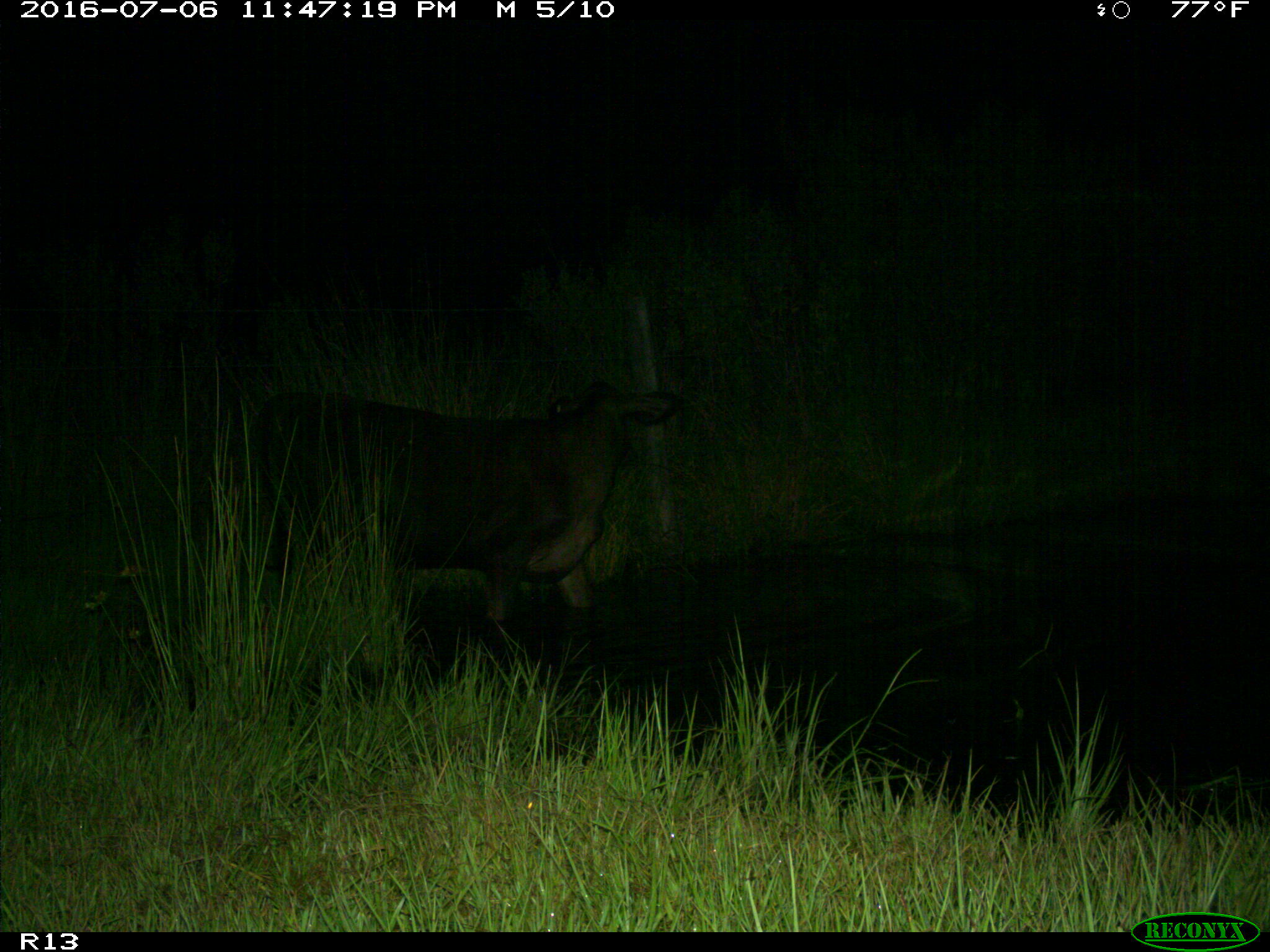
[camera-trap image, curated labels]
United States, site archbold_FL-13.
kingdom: Animalia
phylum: Chordata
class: Mammalia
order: Artiodactyla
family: Bovidae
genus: Bos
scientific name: Bos taurus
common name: domestic cow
Bos taurus (domestic cow).